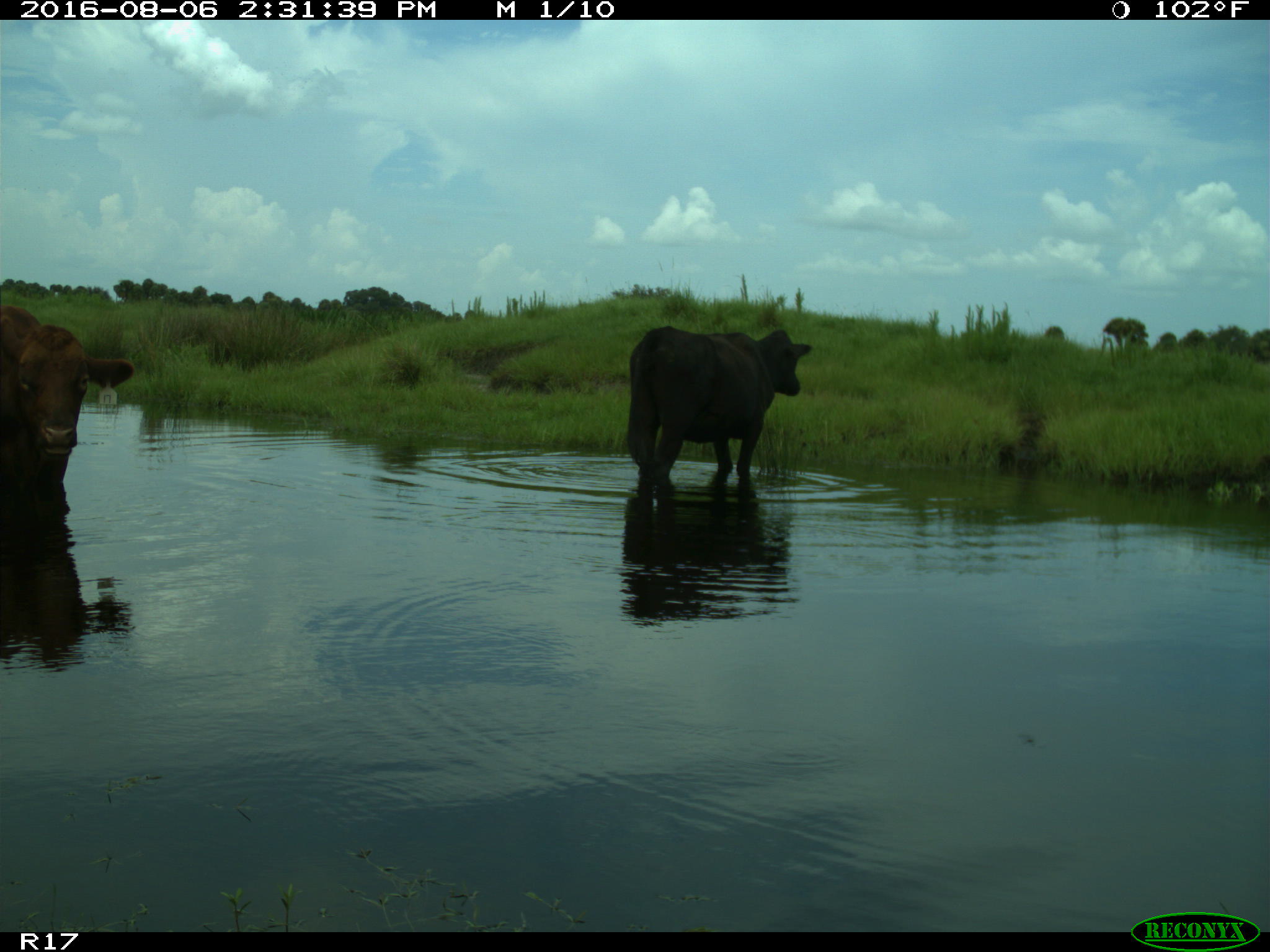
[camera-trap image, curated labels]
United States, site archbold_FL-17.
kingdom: Animalia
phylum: Chordata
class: Mammalia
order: Artiodactyla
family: Bovidae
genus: Bos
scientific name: Bos taurus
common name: domestic cow